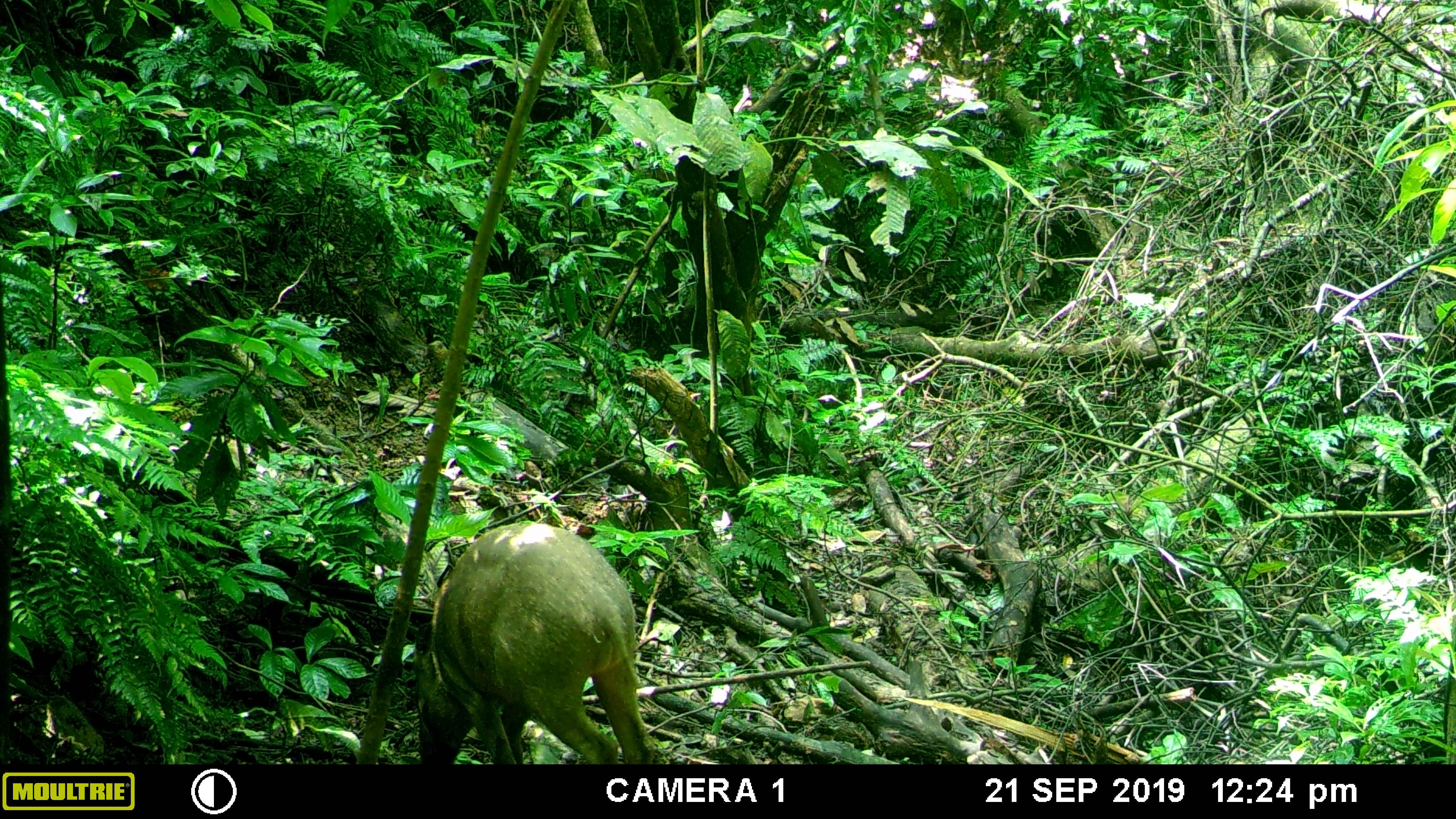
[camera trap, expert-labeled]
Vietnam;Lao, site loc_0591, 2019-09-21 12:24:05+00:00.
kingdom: Animalia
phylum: Chordata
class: Mammalia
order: Artiodactyla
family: Suidae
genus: Sus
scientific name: Sus scrofa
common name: eurasian wild pig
Eurasian wild pig (Sus scrofa). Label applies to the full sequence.